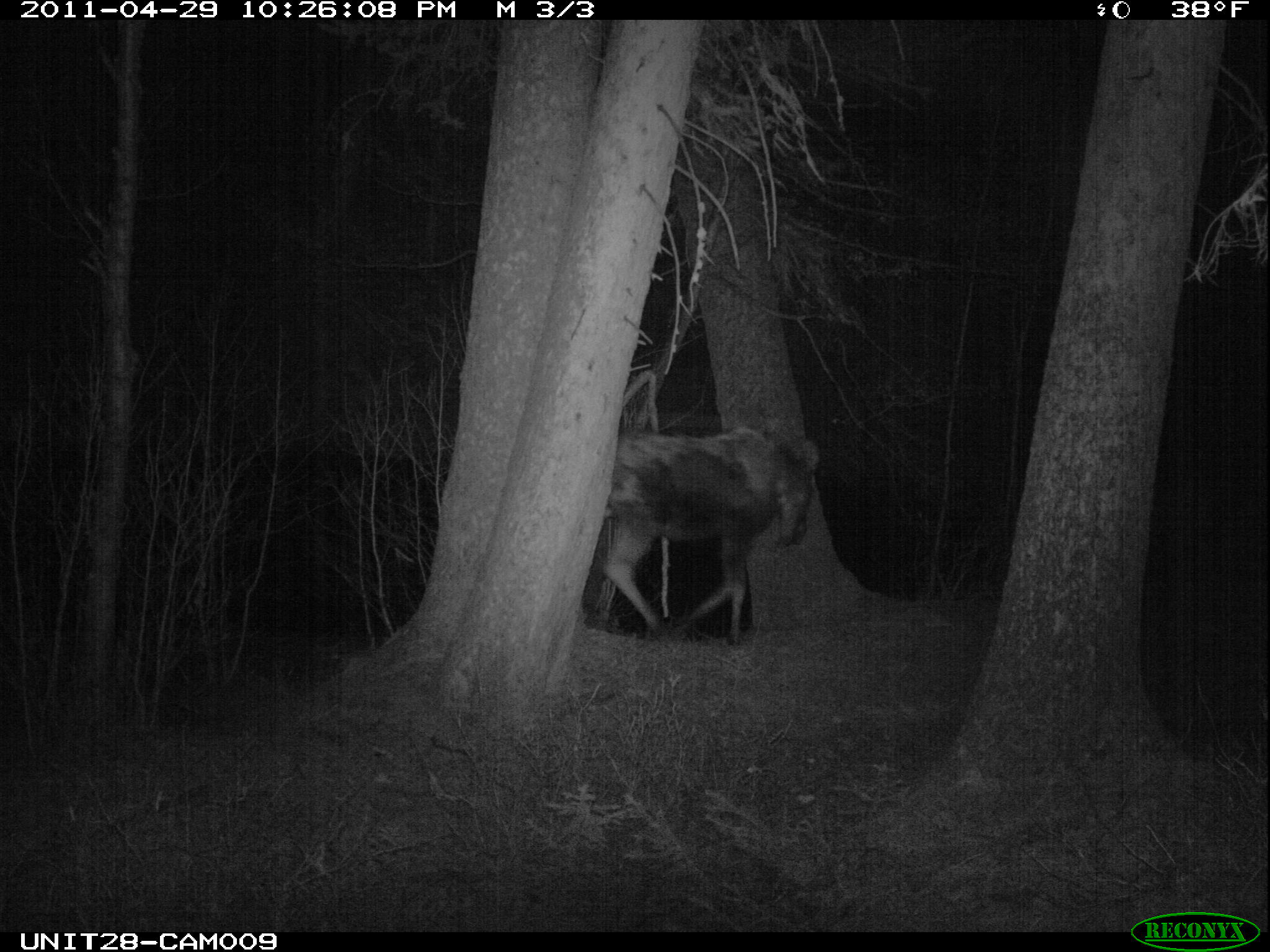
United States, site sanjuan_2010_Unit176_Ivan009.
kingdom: Animalia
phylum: Chordata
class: Mammalia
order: Artiodactyla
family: Cervidae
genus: Alces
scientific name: Alces alces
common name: moose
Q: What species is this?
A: Alces alces (moose).